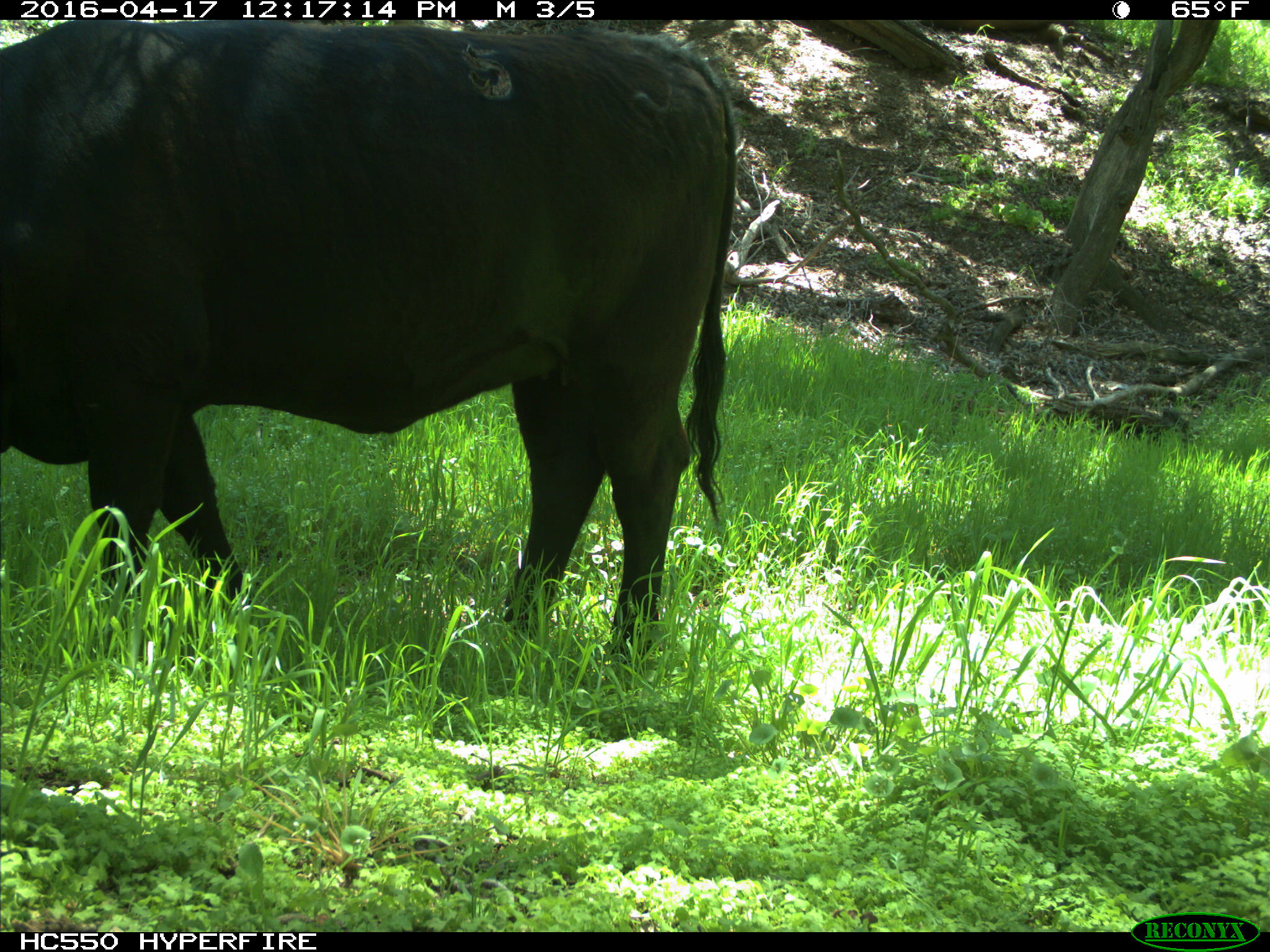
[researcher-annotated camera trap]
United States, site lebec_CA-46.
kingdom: Animalia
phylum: Chordata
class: Mammalia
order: Artiodactyla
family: Bovidae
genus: Bos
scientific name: Bos taurus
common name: domestic cow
Bos taurus (domestic cow).